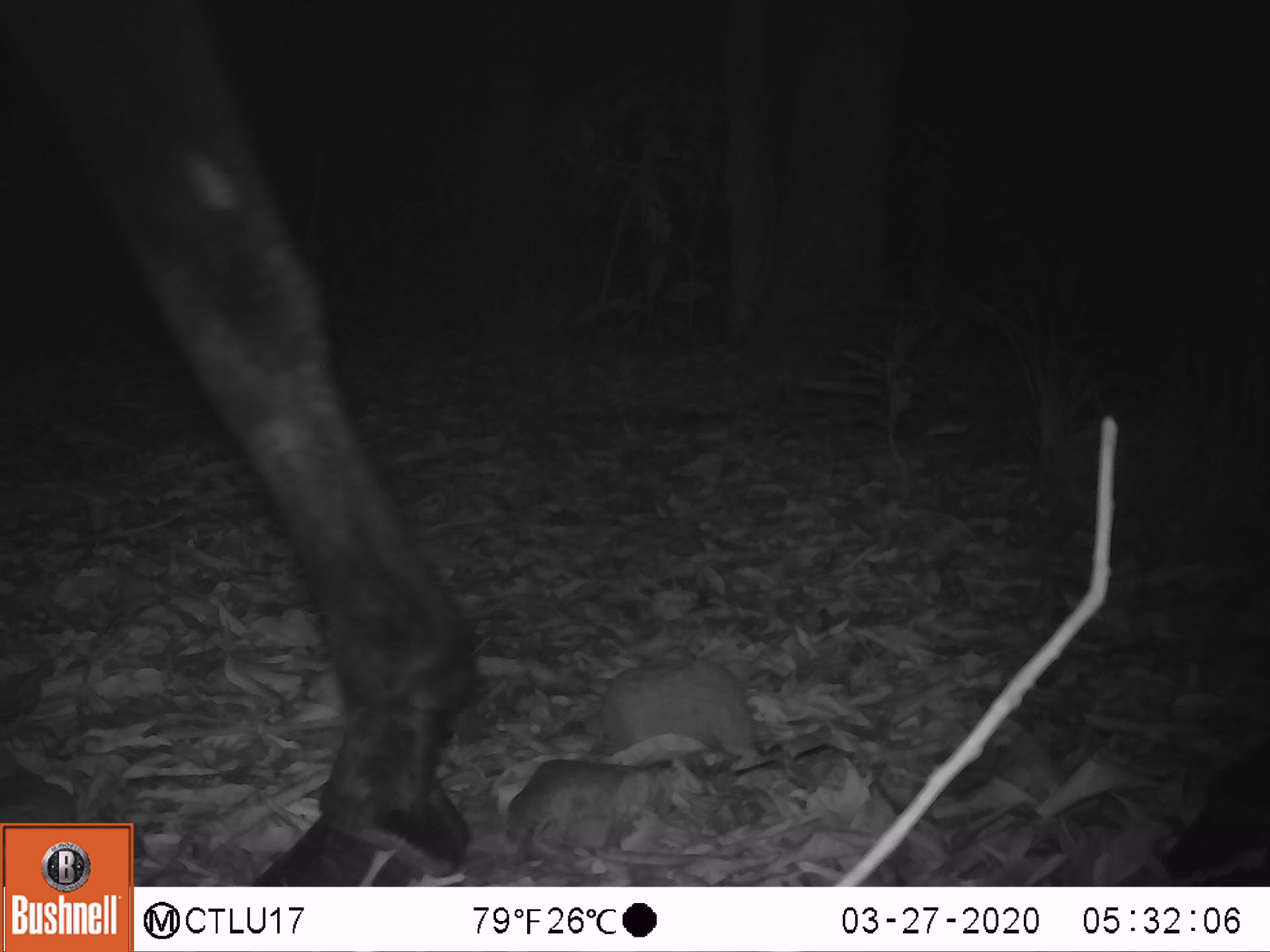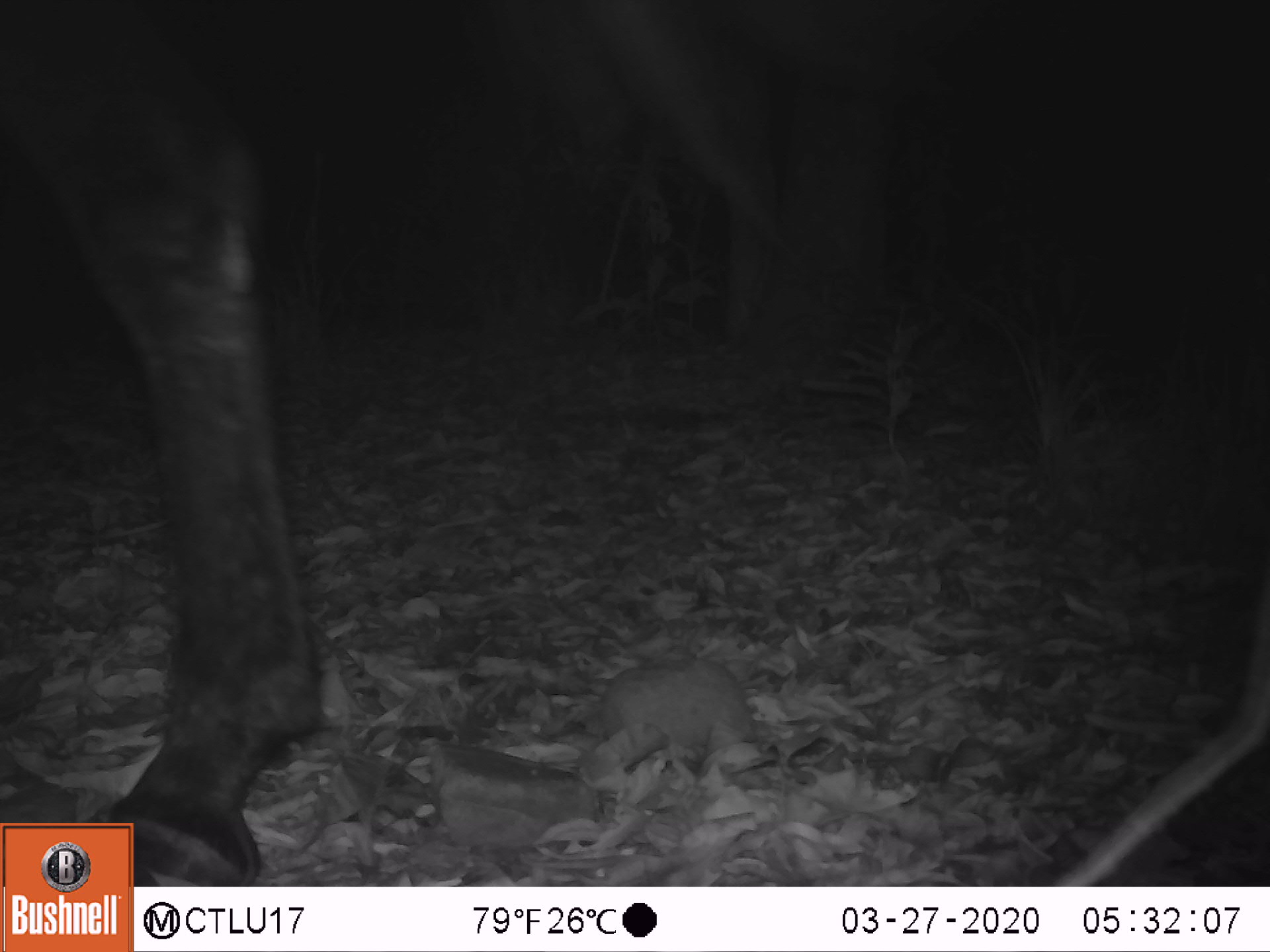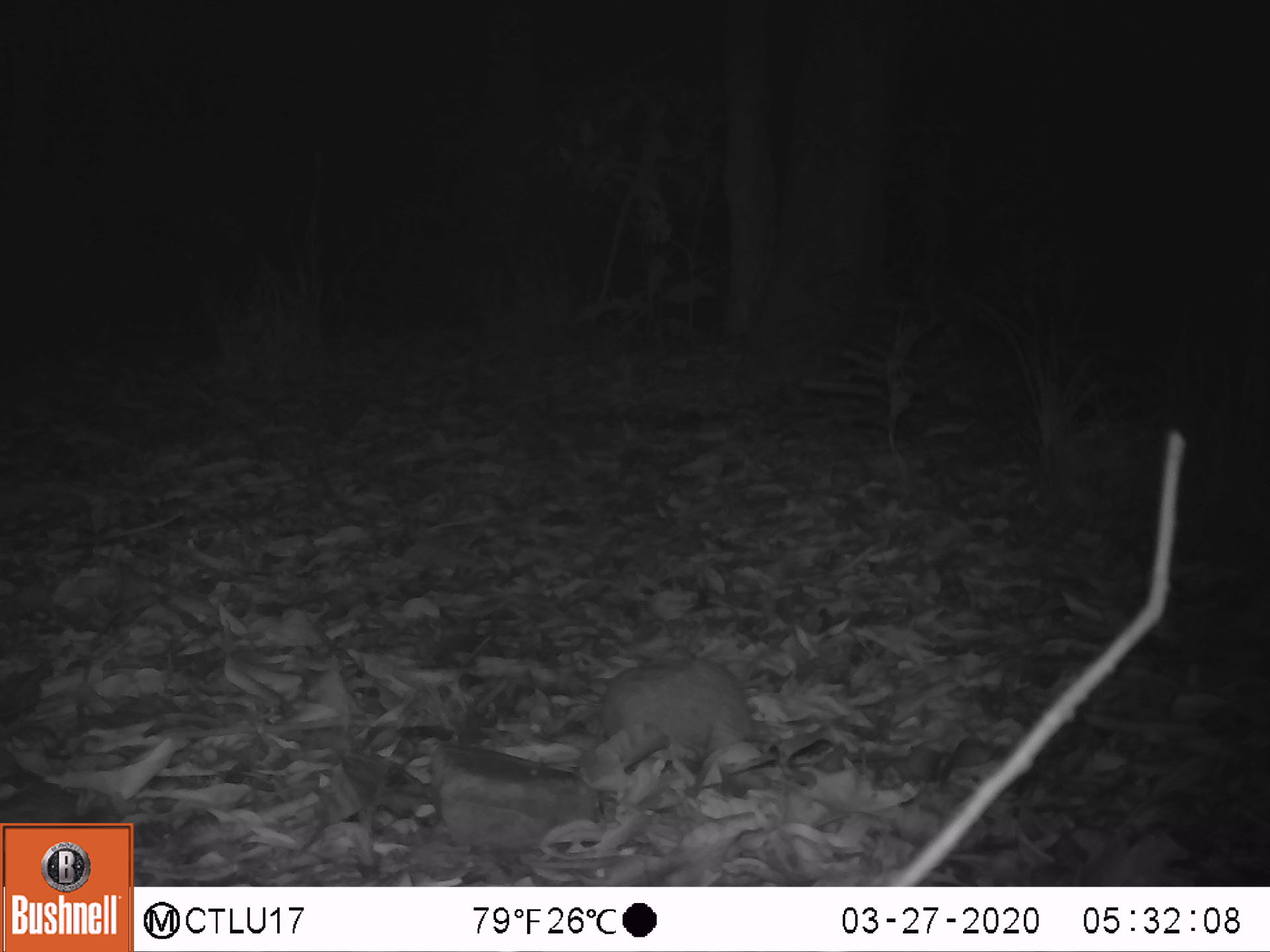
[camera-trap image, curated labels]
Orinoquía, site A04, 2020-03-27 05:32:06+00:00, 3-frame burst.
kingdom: Animalia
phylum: Chordata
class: Mammalia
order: Artiodactyla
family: Bovidae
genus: Bos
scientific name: Bos taurus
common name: cow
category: cattle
Cattle (cow) (Bos taurus).